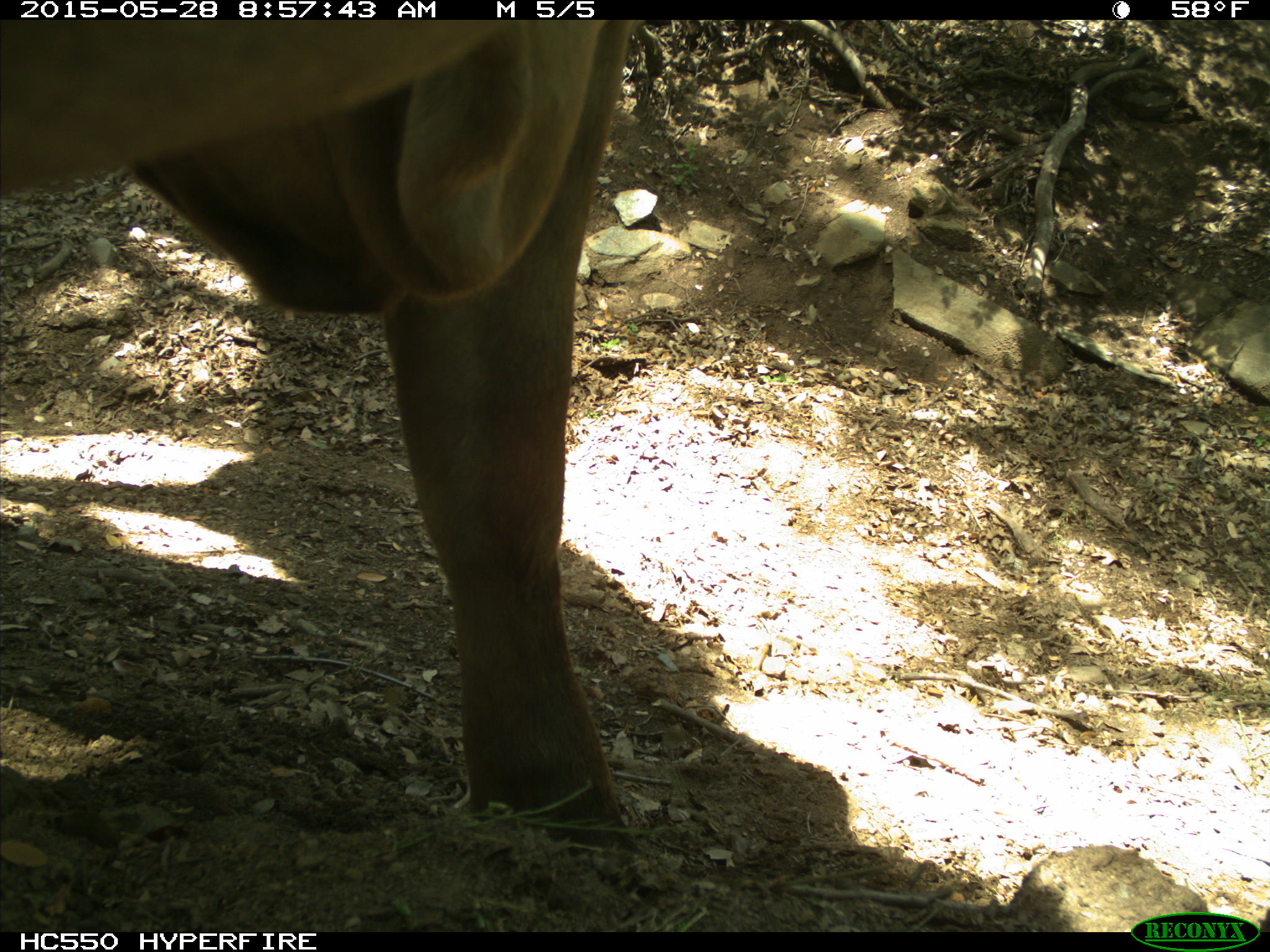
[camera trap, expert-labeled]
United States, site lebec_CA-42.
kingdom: Animalia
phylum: Chordata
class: Mammalia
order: Artiodactyla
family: Bovidae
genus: Bos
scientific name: Bos taurus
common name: domestic cow